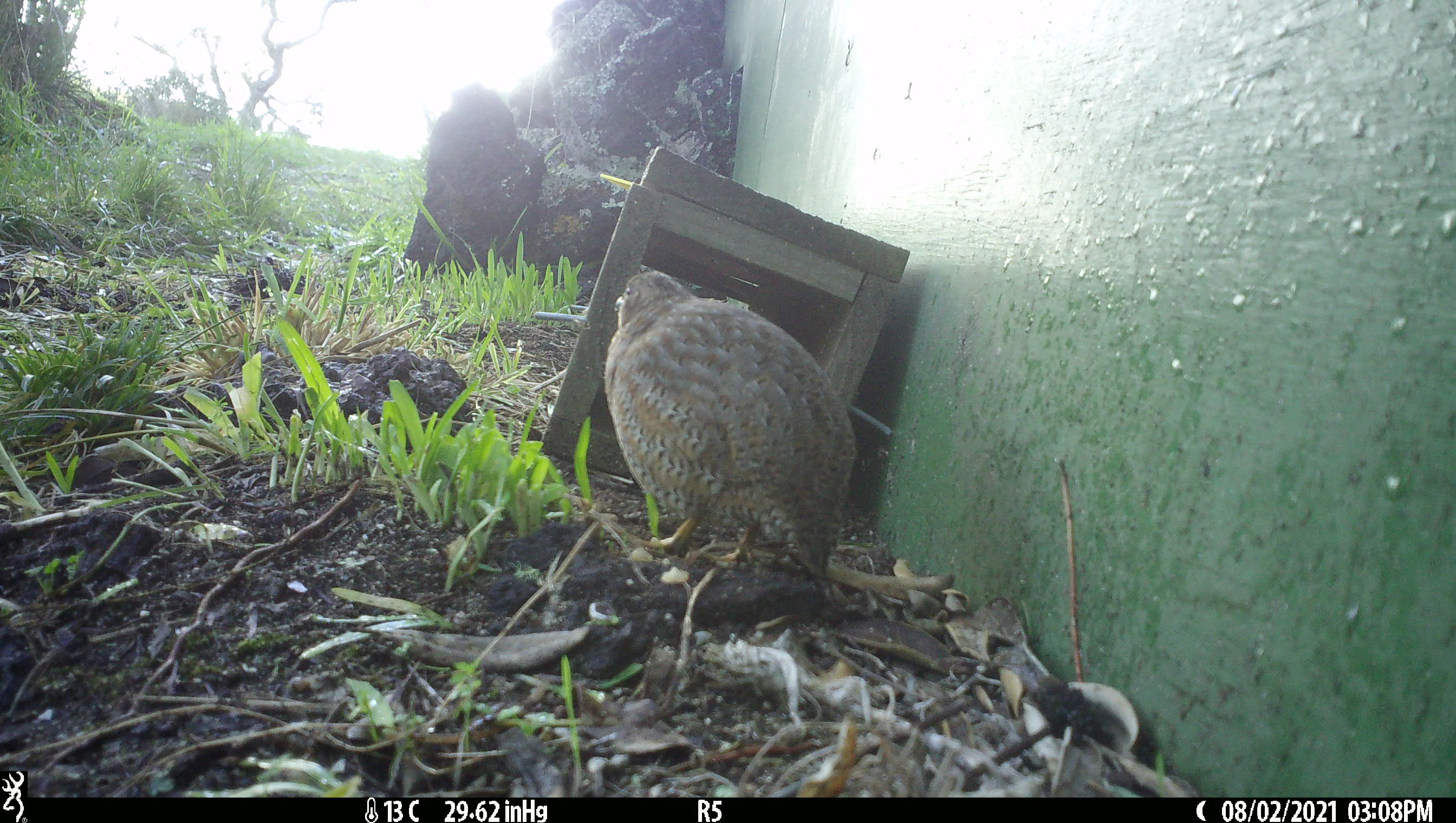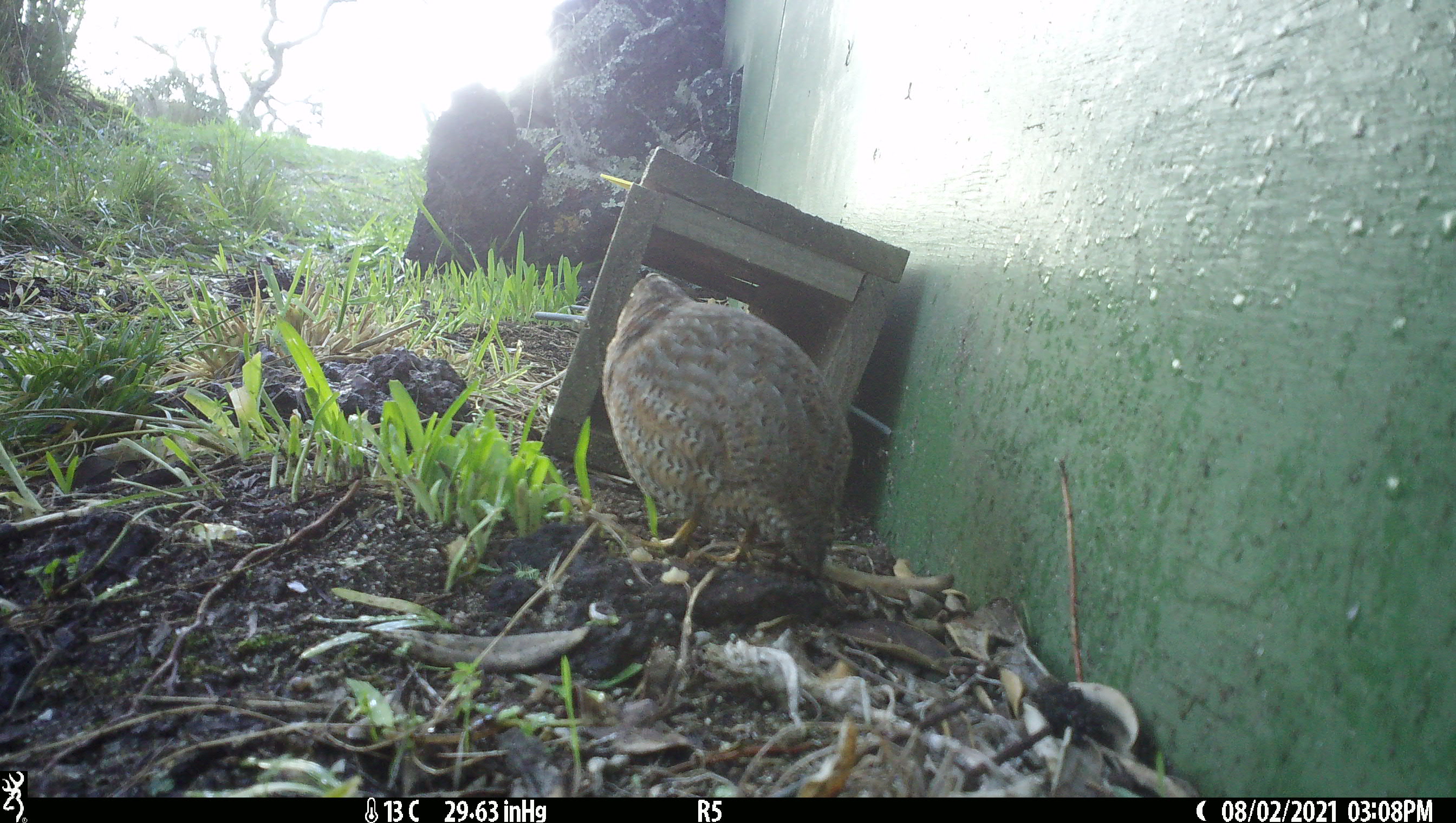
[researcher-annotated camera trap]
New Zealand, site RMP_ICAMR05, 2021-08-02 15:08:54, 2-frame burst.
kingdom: Animalia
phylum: Chordata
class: Aves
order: Galliformes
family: Phasianidae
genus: Synoicus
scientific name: Synoicus ypsilophorus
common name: brown quail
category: quail brown